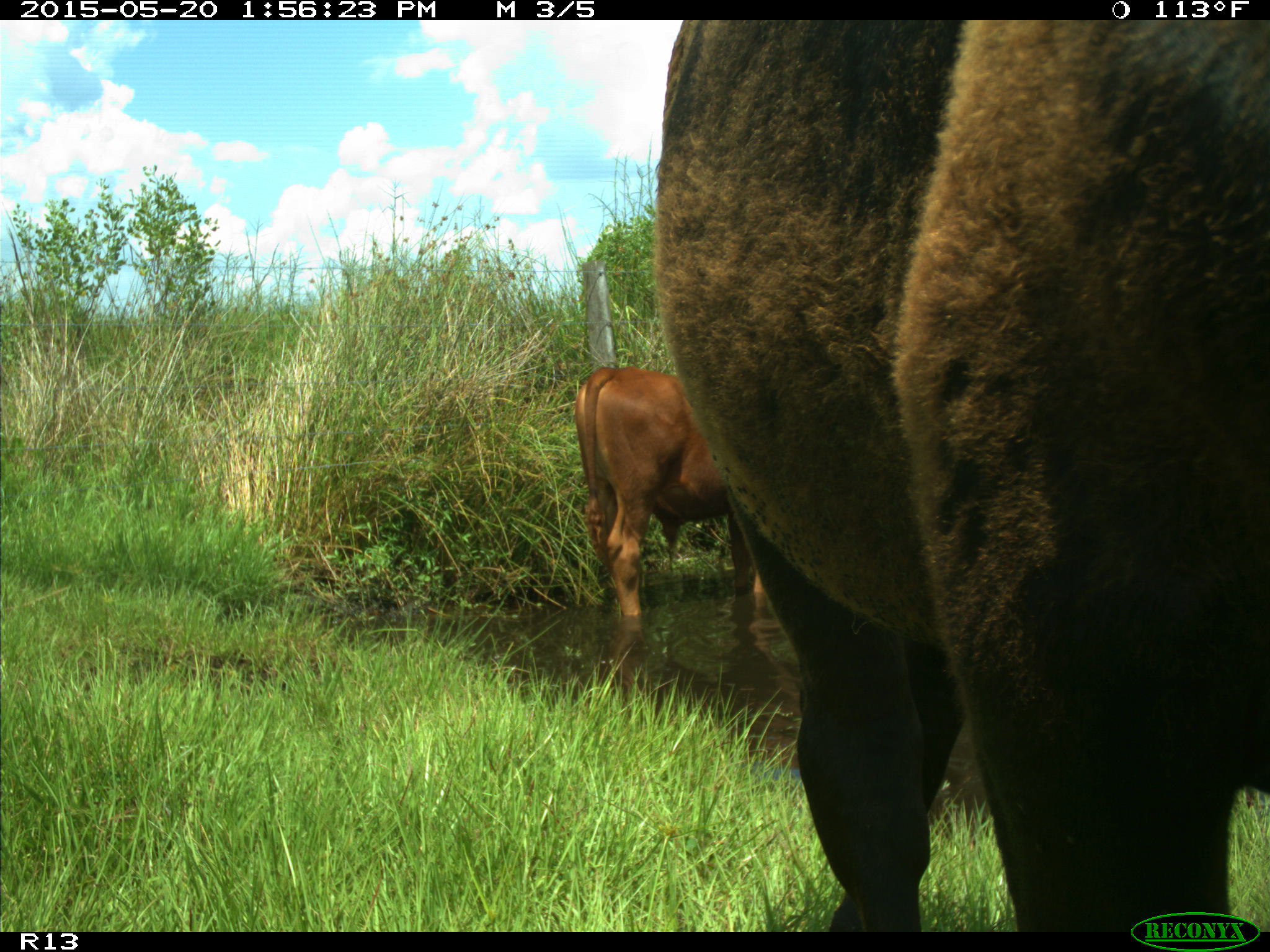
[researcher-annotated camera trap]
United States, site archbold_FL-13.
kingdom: Animalia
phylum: Chordata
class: Mammalia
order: Artiodactyla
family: Bovidae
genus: Bos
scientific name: Bos taurus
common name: domestic cow